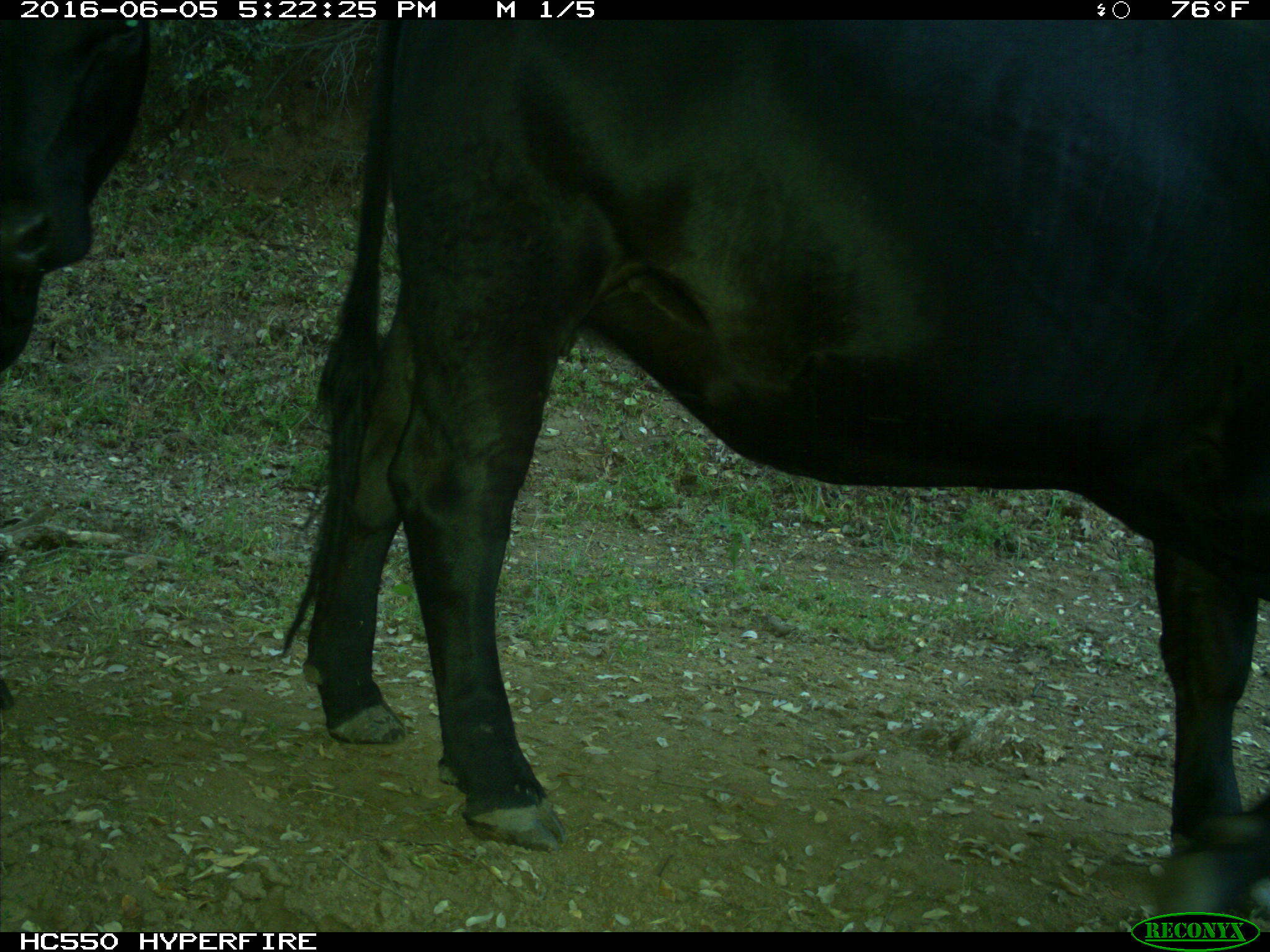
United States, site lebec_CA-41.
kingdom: Animalia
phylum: Chordata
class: Mammalia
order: Artiodactyla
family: Bovidae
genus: Bos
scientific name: Bos taurus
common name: domestic cow